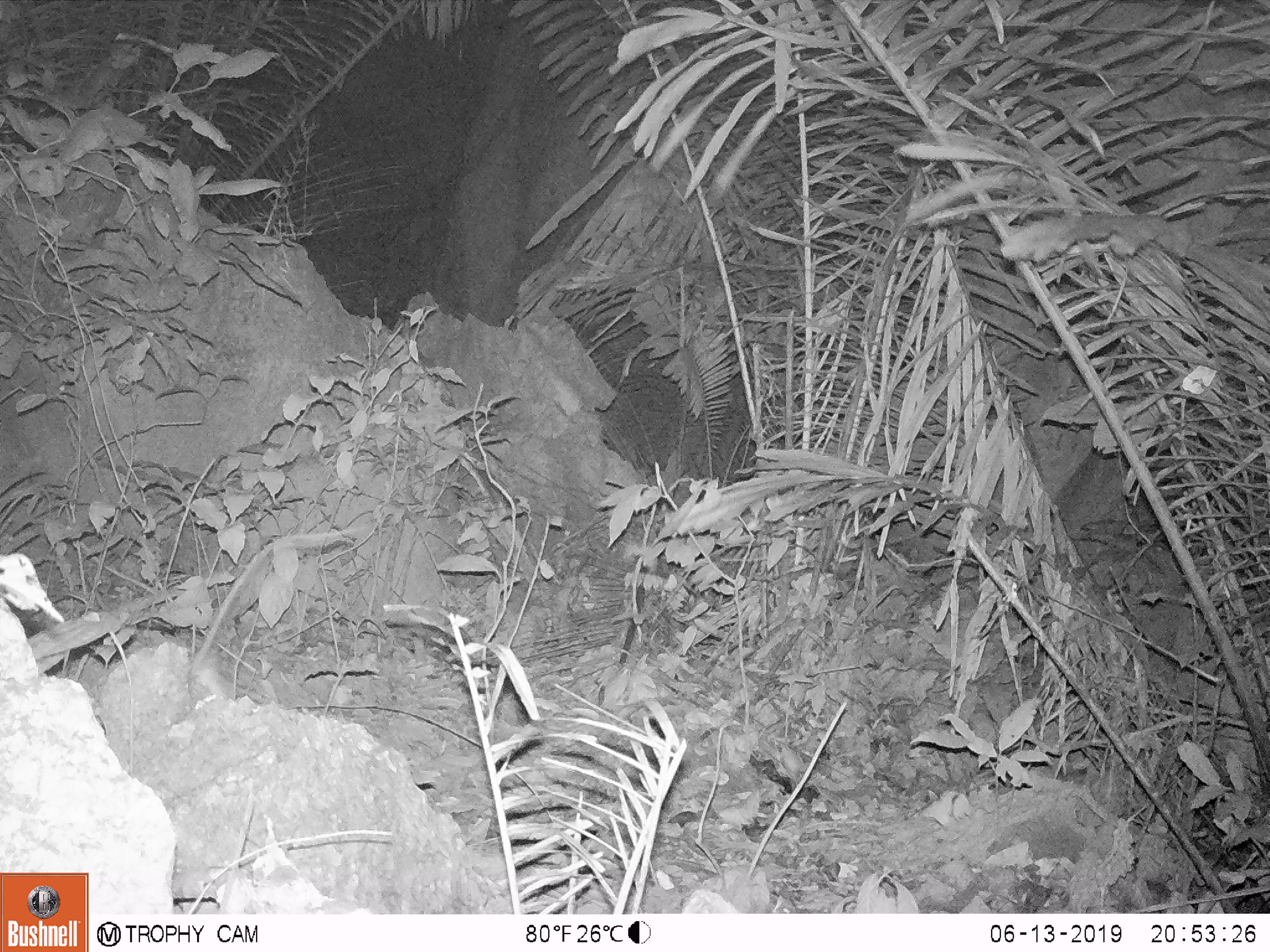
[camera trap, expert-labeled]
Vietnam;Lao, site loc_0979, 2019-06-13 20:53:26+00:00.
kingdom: Animalia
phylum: Chordata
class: Mammalia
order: Rodentia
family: Muridae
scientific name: Muridae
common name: old-world mice and rats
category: unidentified murid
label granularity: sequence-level